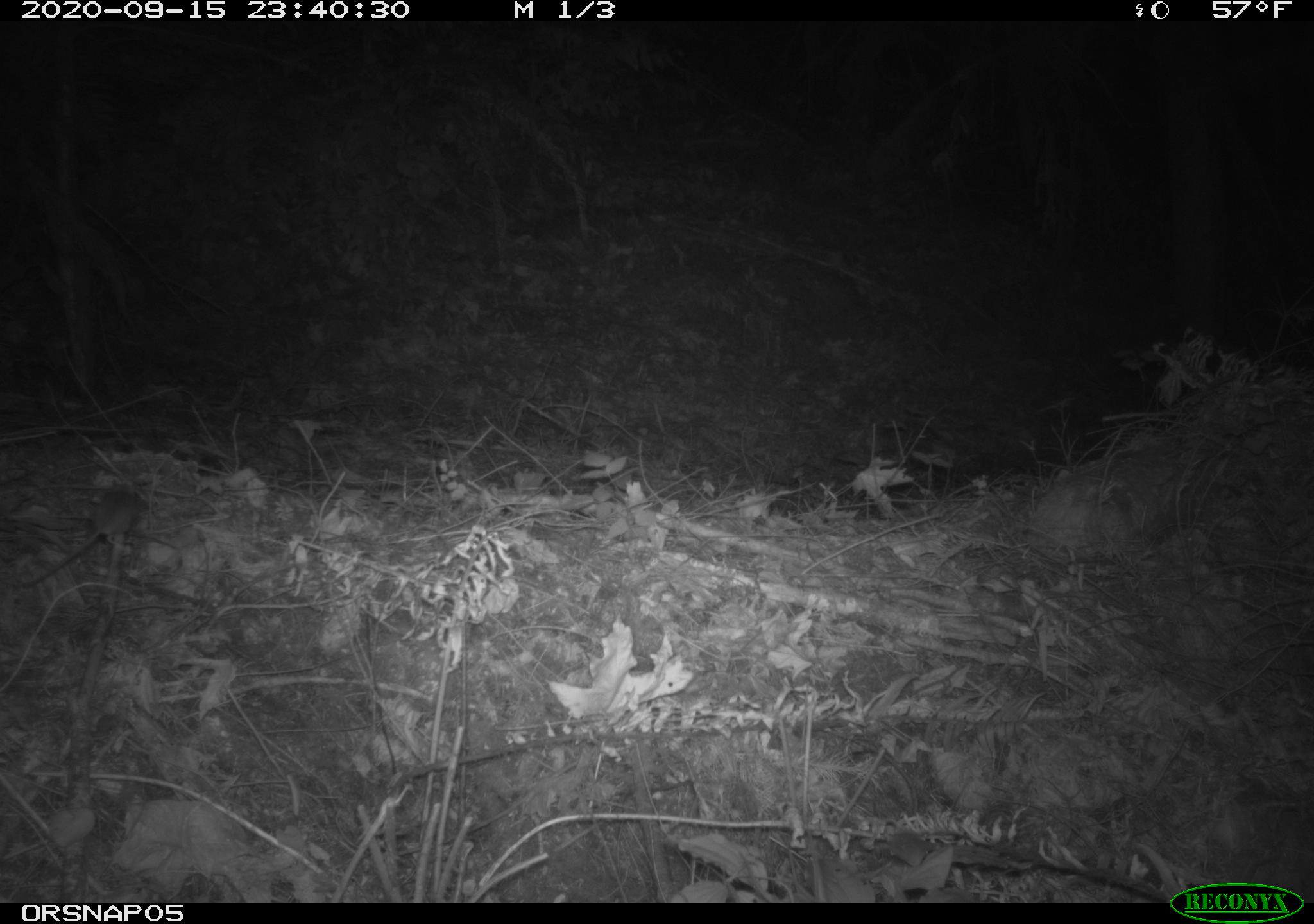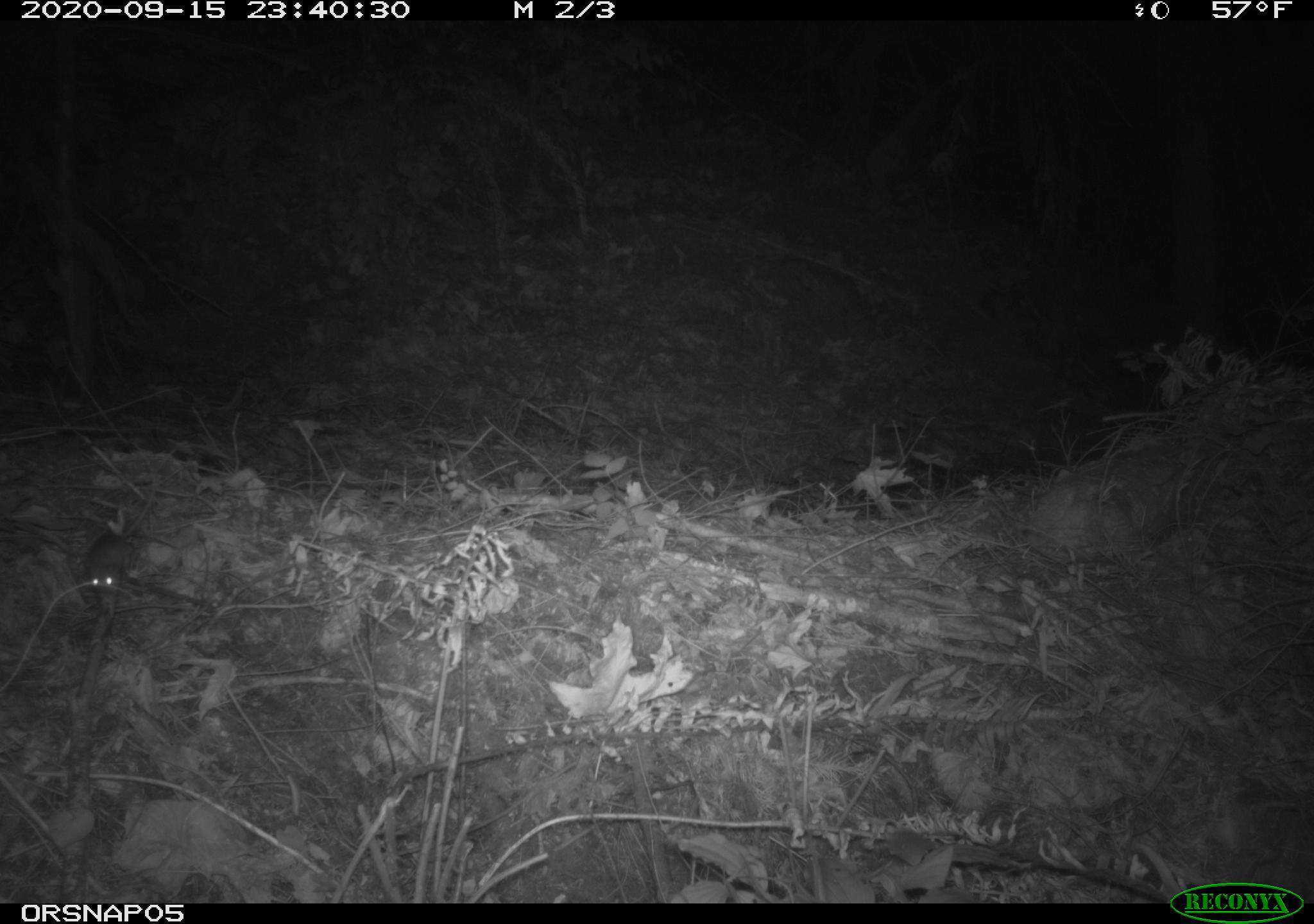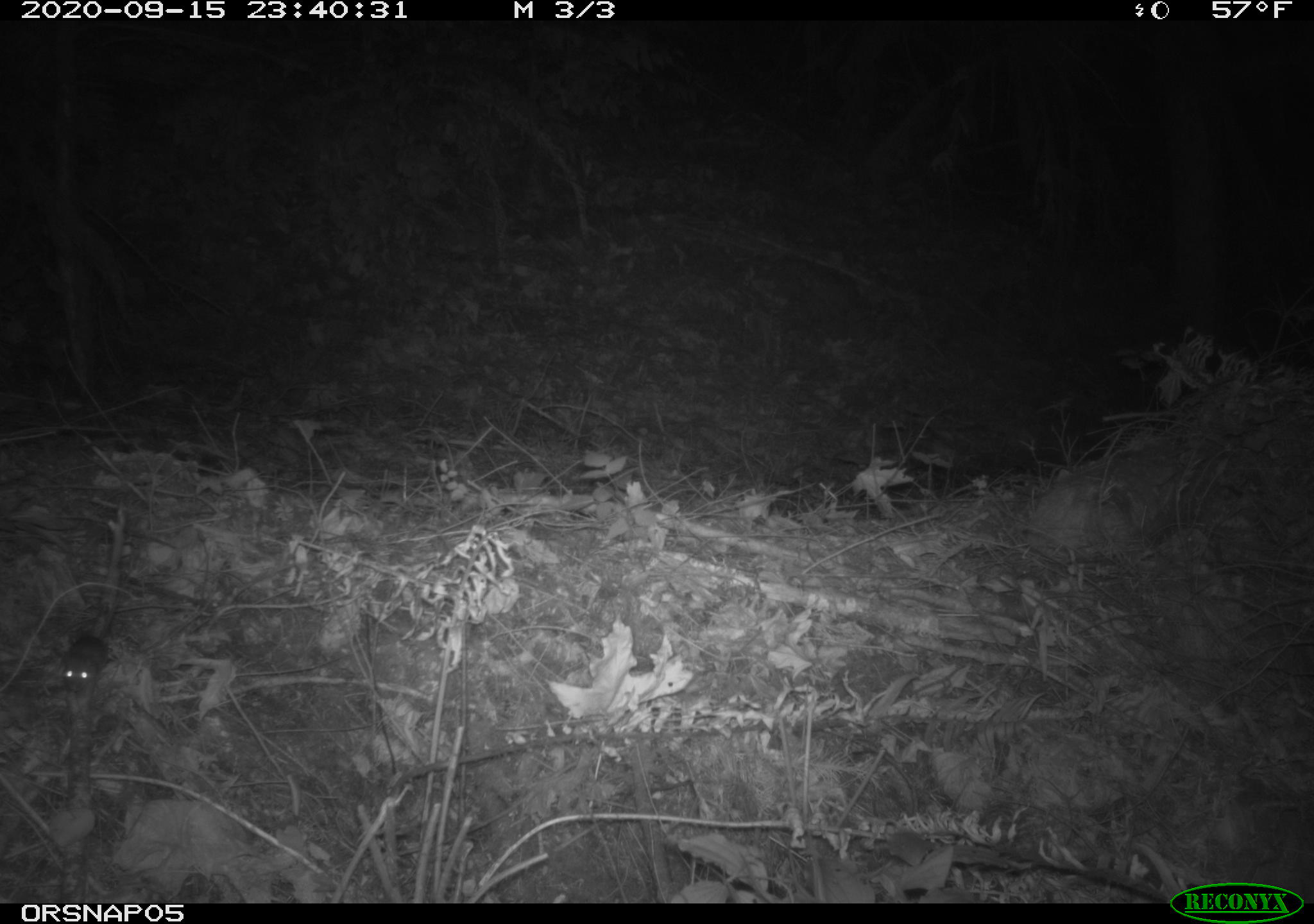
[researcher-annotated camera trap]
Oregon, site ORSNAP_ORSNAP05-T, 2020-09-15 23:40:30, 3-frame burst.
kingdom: Animalia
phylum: Chordata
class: Mammalia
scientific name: Mammalia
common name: small mammal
Small mammal (Mammalia).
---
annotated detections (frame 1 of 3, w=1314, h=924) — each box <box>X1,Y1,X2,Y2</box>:
small mammal: <box>18,480,156,606</box>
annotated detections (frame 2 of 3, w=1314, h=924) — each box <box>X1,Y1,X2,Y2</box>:
small mammal: <box>66,433,177,600</box>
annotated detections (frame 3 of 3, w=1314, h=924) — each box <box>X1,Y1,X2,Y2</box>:
small mammal: <box>57,606,132,696</box>